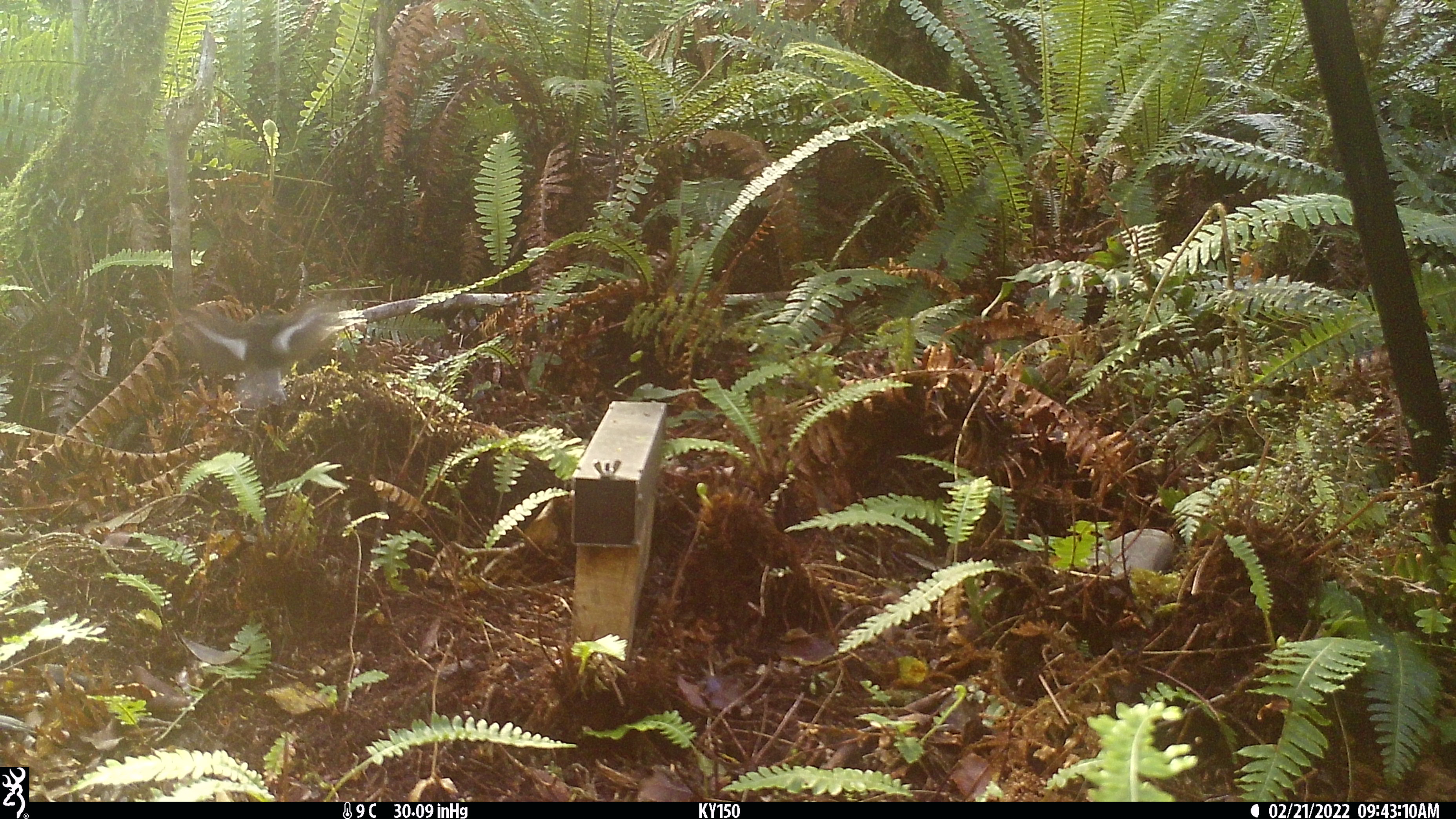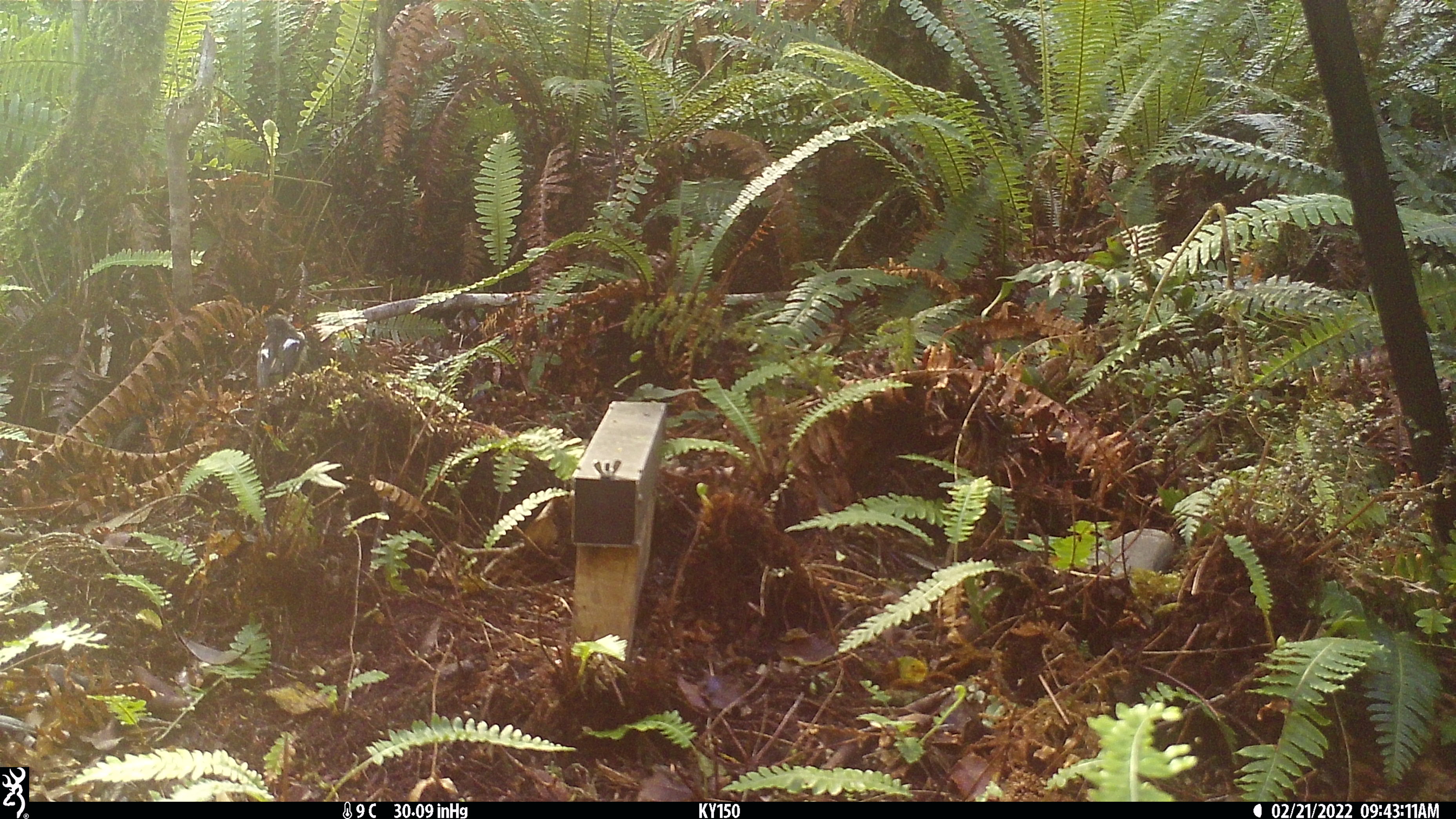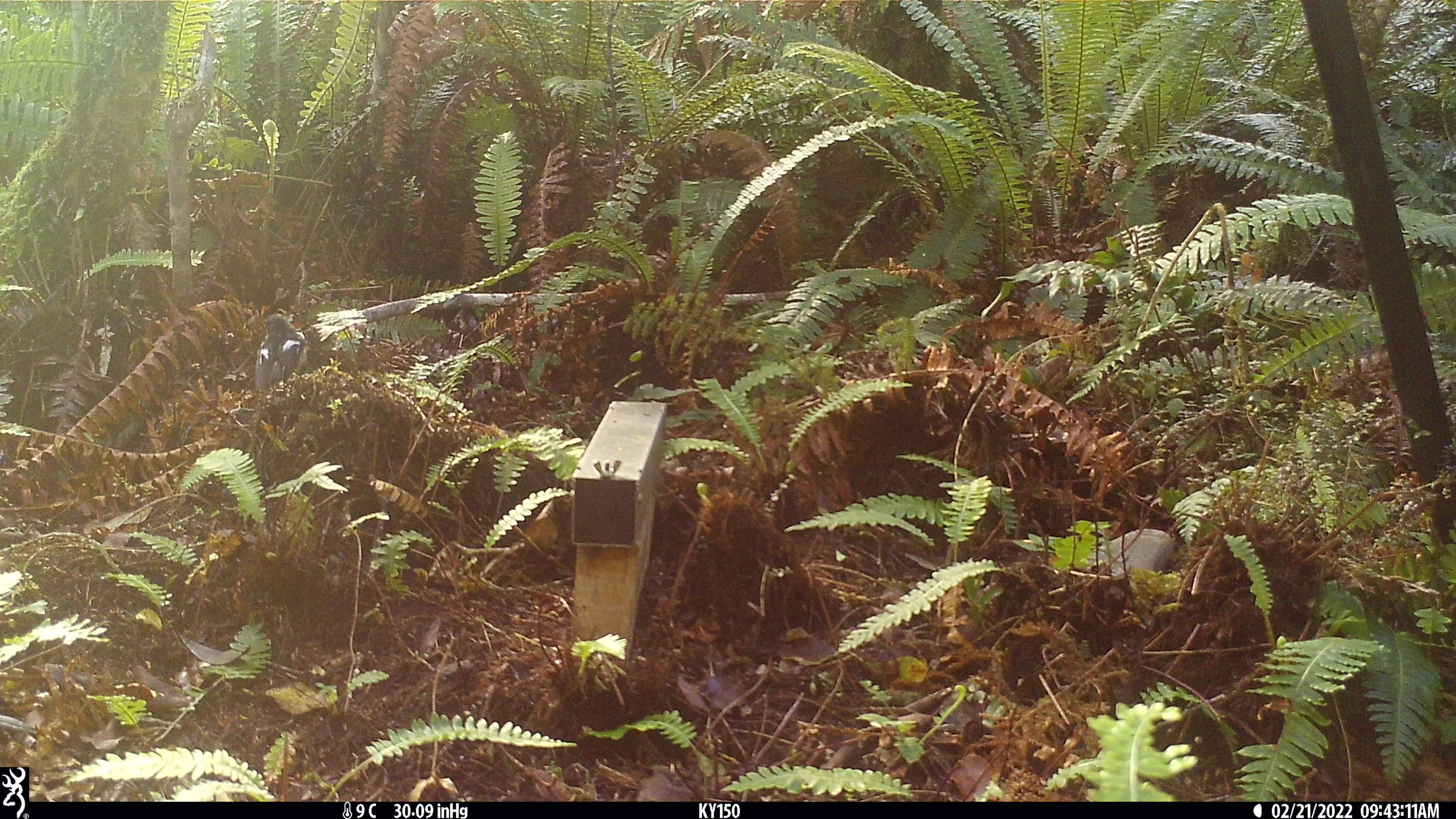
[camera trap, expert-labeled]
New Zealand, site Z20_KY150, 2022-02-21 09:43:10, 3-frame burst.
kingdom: Animalia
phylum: Chordata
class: Aves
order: Passeriformes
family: Petroicidae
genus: Petroica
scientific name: Petroica macrocephala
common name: tomtit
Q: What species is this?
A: Tomtit (Petroica macrocephala).